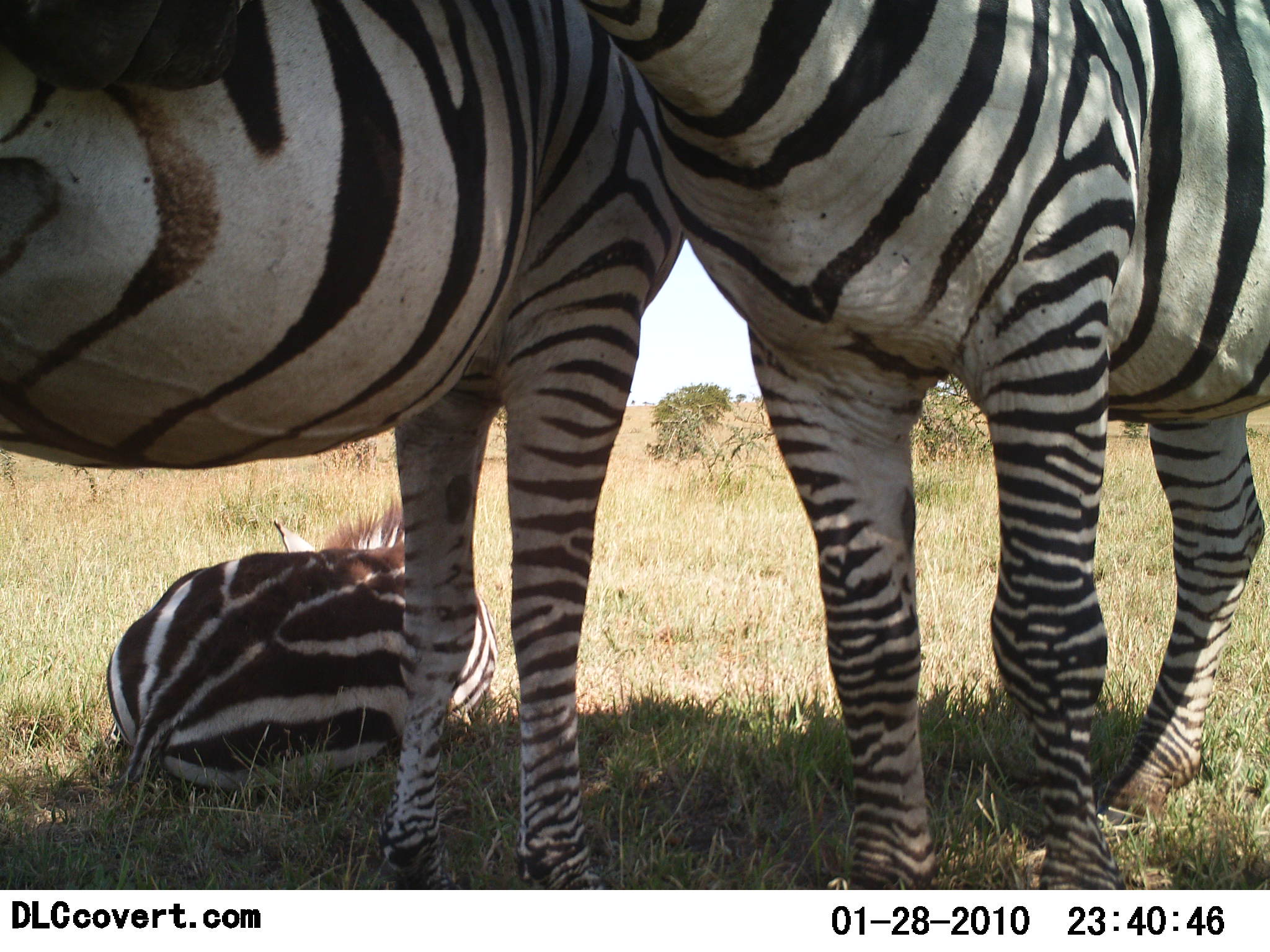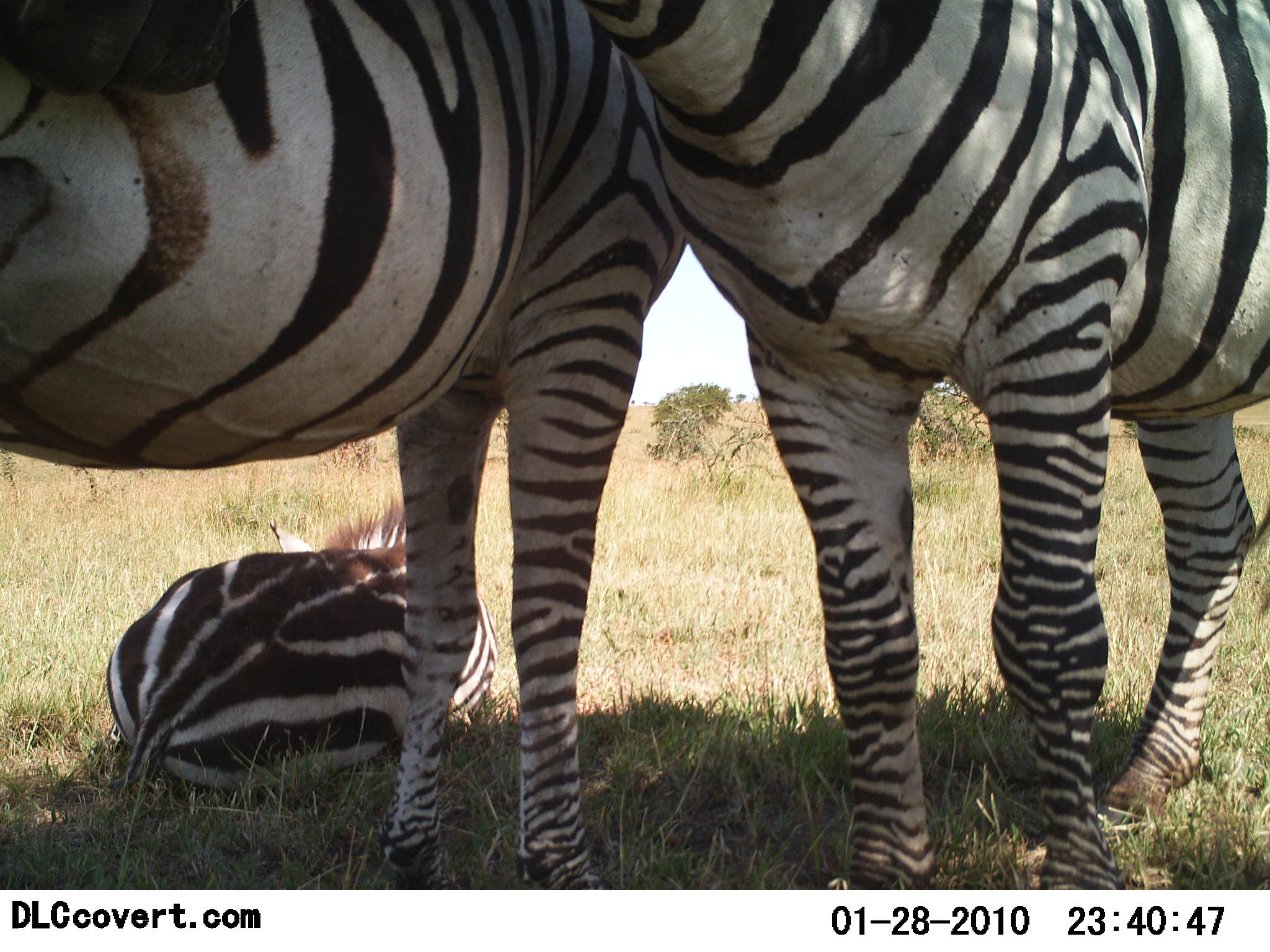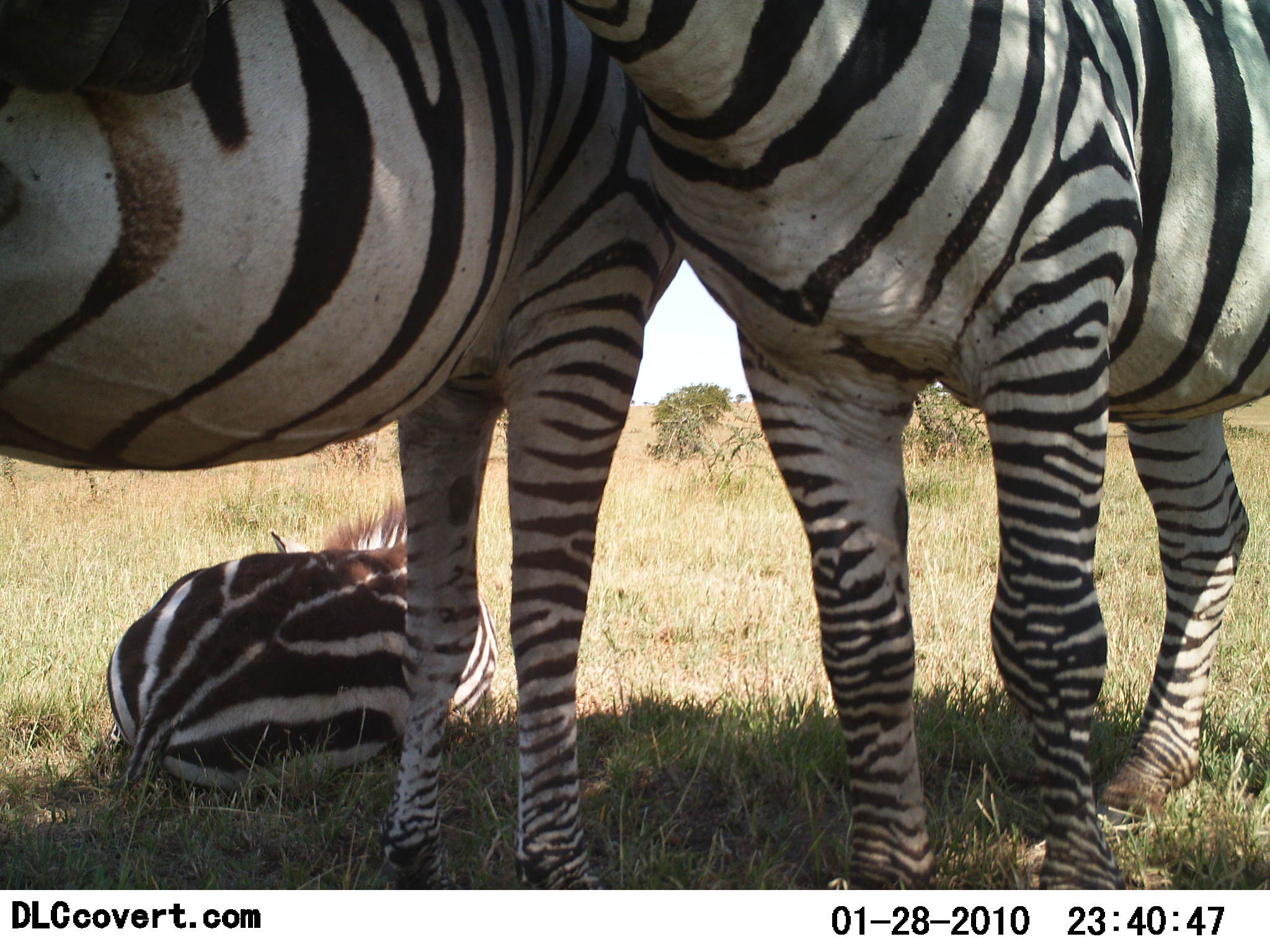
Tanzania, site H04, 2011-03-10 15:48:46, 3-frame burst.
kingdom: Animalia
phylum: Chordata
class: Mammalia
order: Perissodactyla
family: Equidae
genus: Equus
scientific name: Equus quagga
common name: plains zebra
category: zebra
Zebra (plains zebra) (Equus quagga), count 3. Behavior (volunteer vote fractions): standing 73%, resting 64%, moving 0%, interacting 18%. Young present (vote fraction): 100%. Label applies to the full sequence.